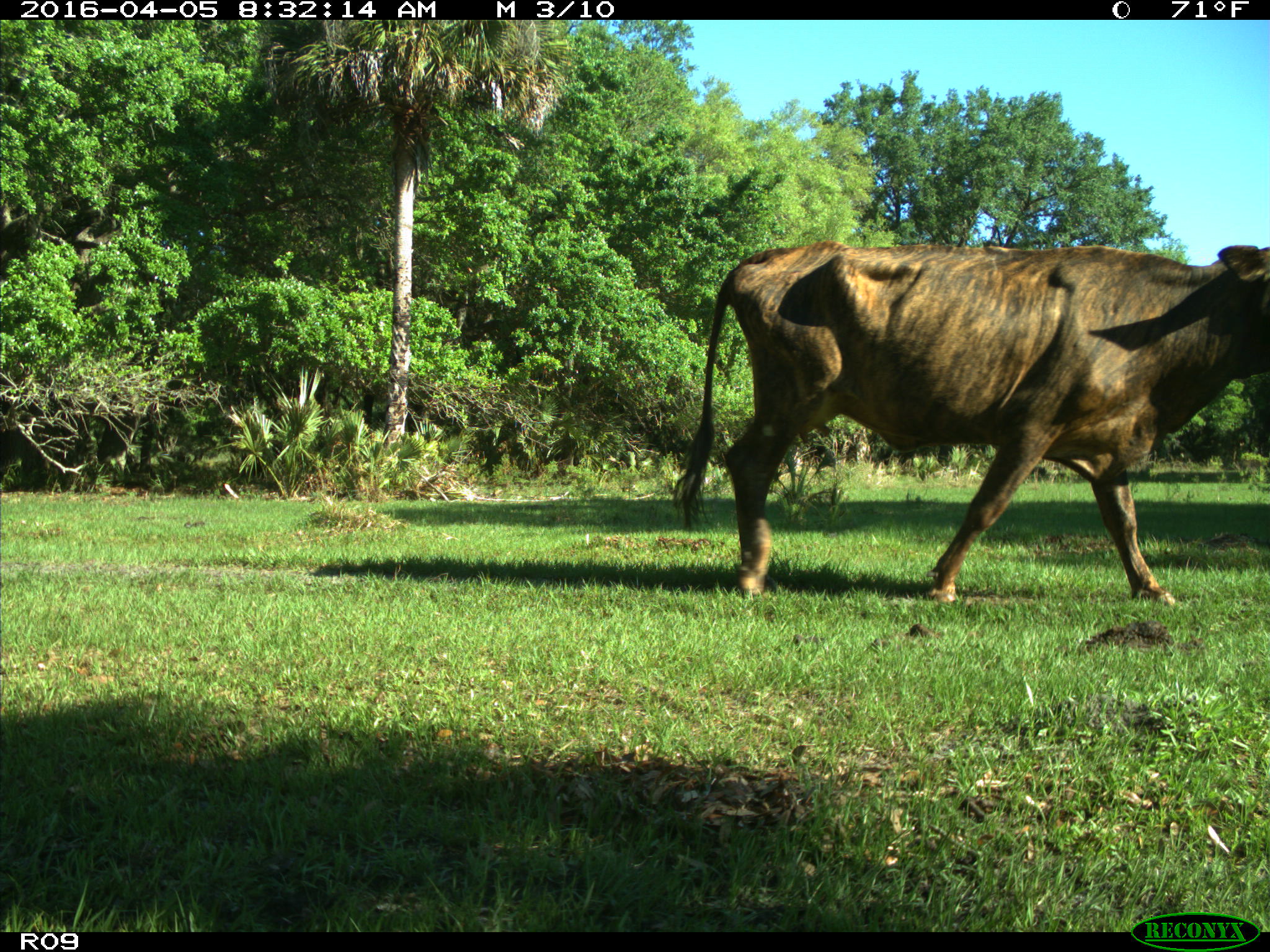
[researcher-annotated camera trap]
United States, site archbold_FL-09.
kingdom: Animalia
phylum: Chordata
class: Mammalia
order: Artiodactyla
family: Bovidae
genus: Bos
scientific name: Bos taurus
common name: domestic cow